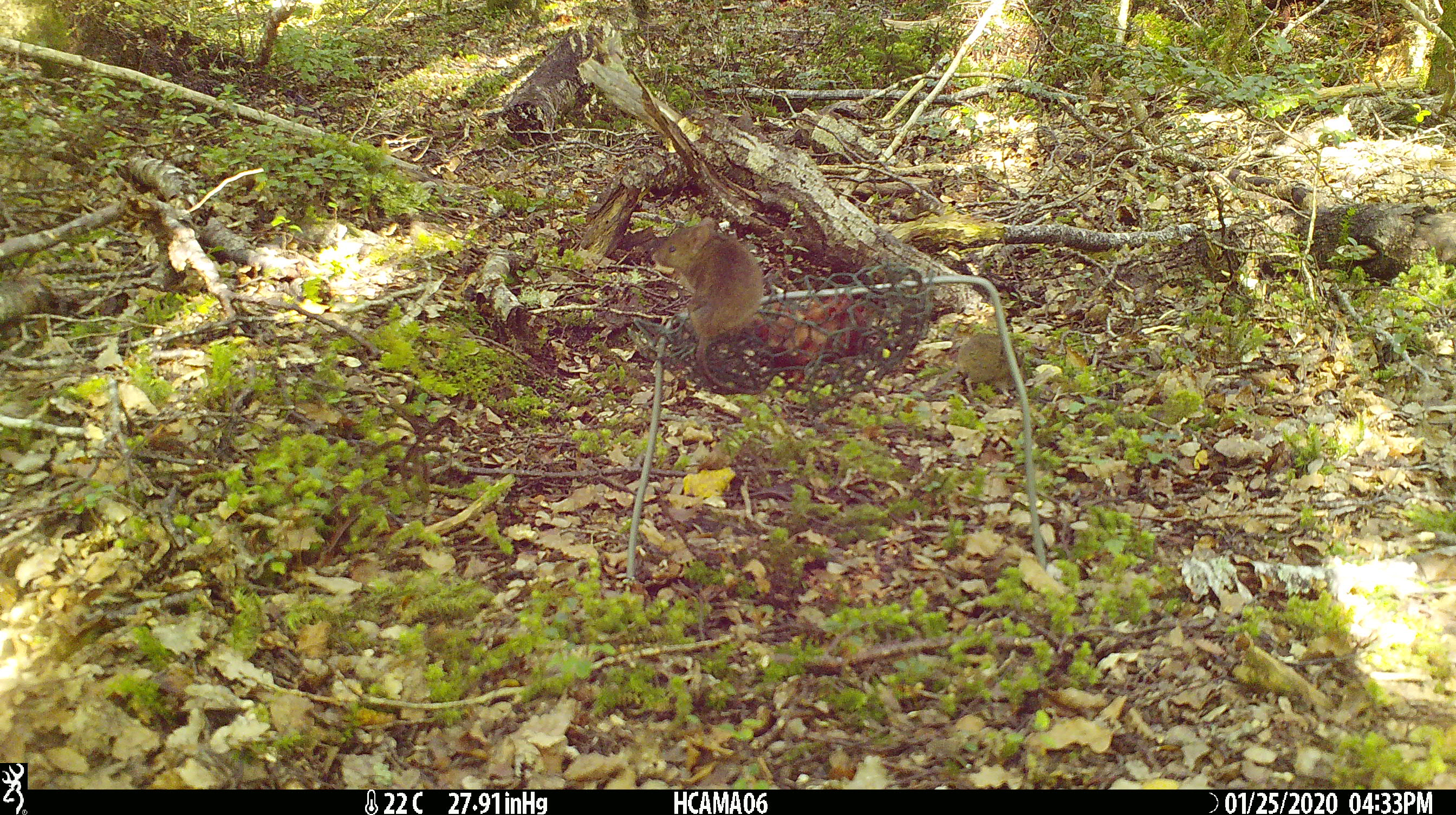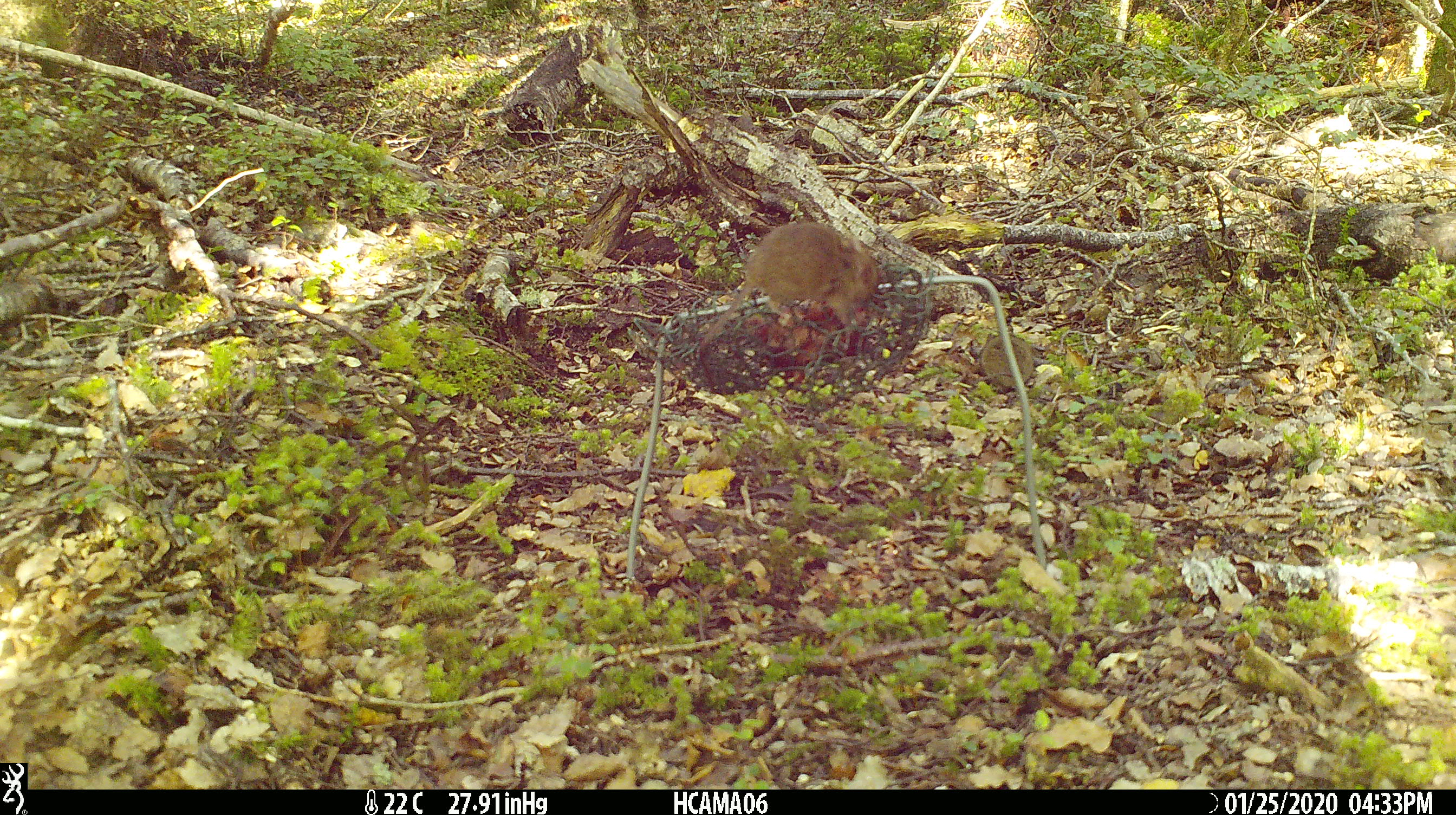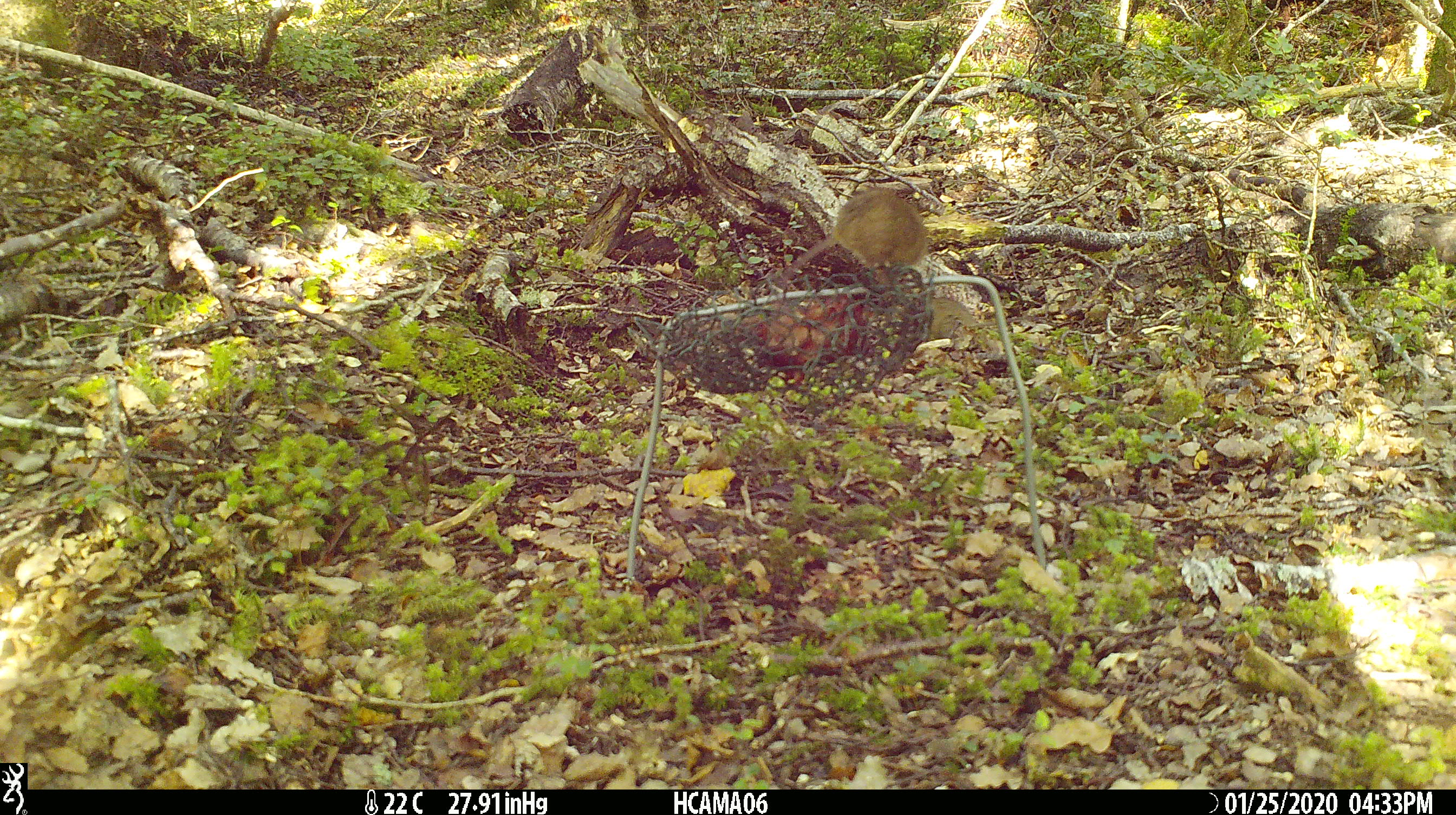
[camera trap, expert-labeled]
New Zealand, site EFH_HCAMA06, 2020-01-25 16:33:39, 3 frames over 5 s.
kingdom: Animalia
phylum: Chordata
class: Mammalia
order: Rodentia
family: Muridae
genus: Mus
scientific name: Mus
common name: mouse